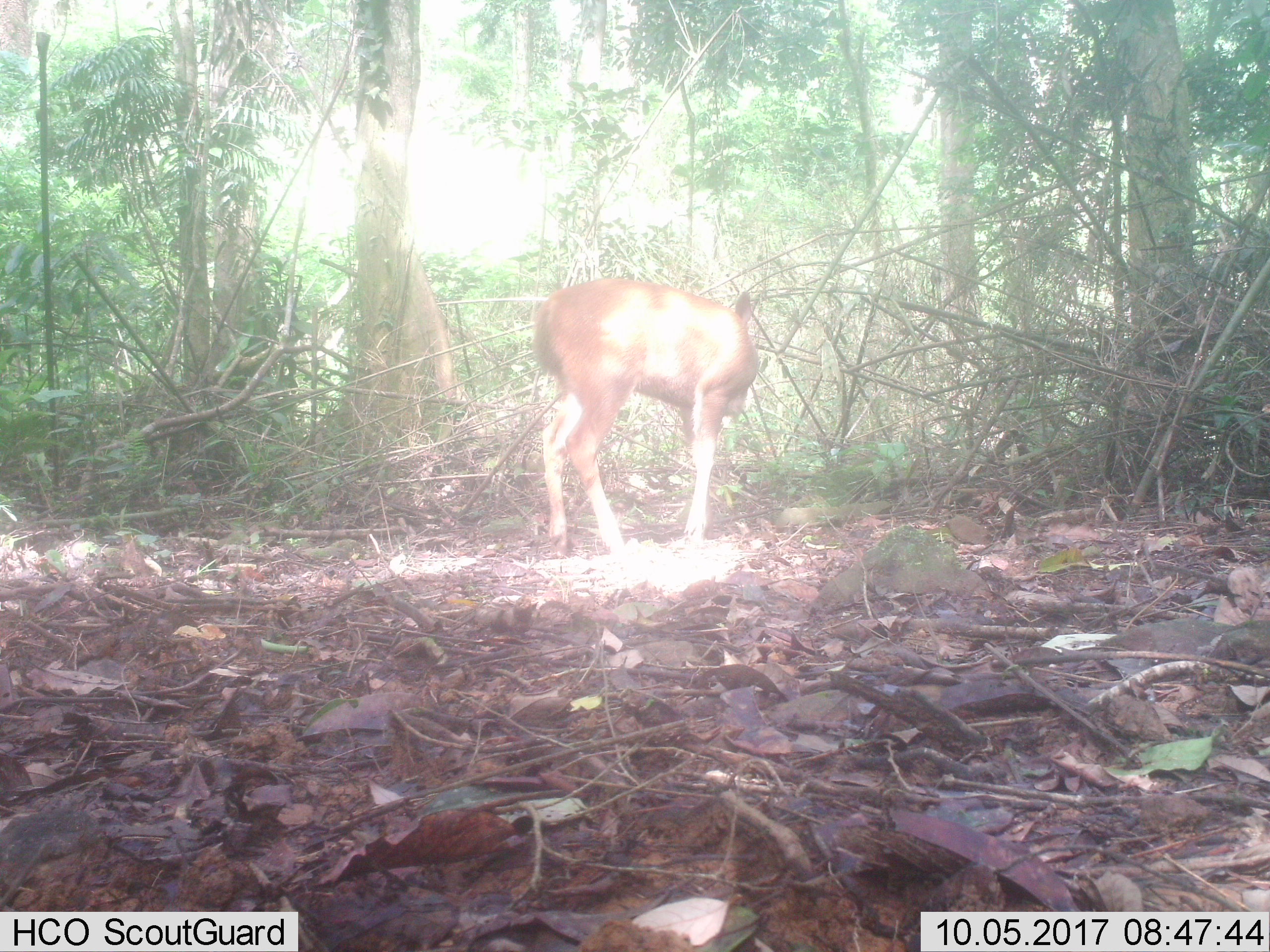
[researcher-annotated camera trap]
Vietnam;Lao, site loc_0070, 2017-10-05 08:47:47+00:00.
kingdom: Animalia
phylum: Chordata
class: Mammalia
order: Artiodactyla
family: Cervidae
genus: Rusa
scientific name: Rusa unicolor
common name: sambar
Sambar (Rusa unicolor). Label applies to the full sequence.